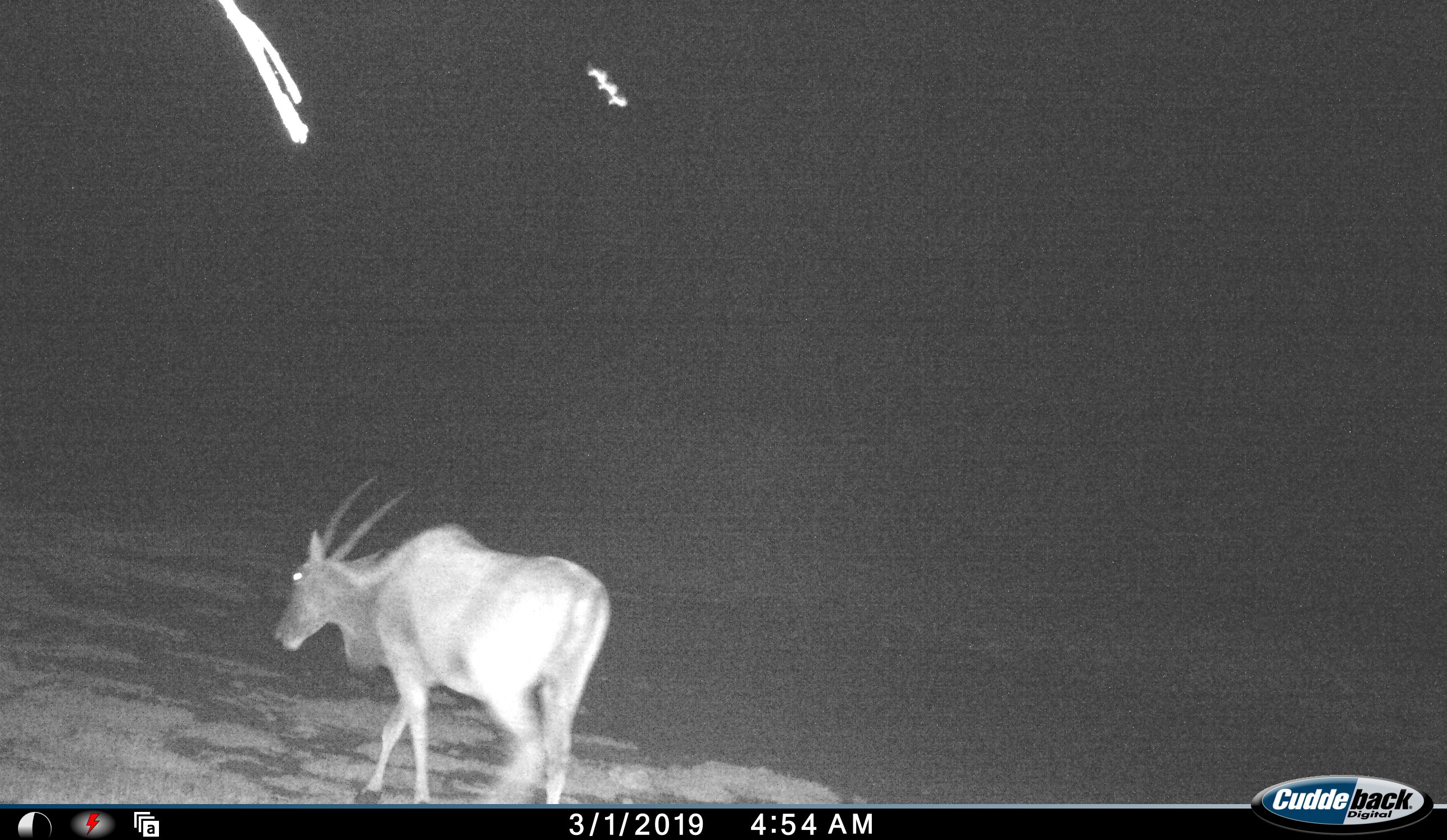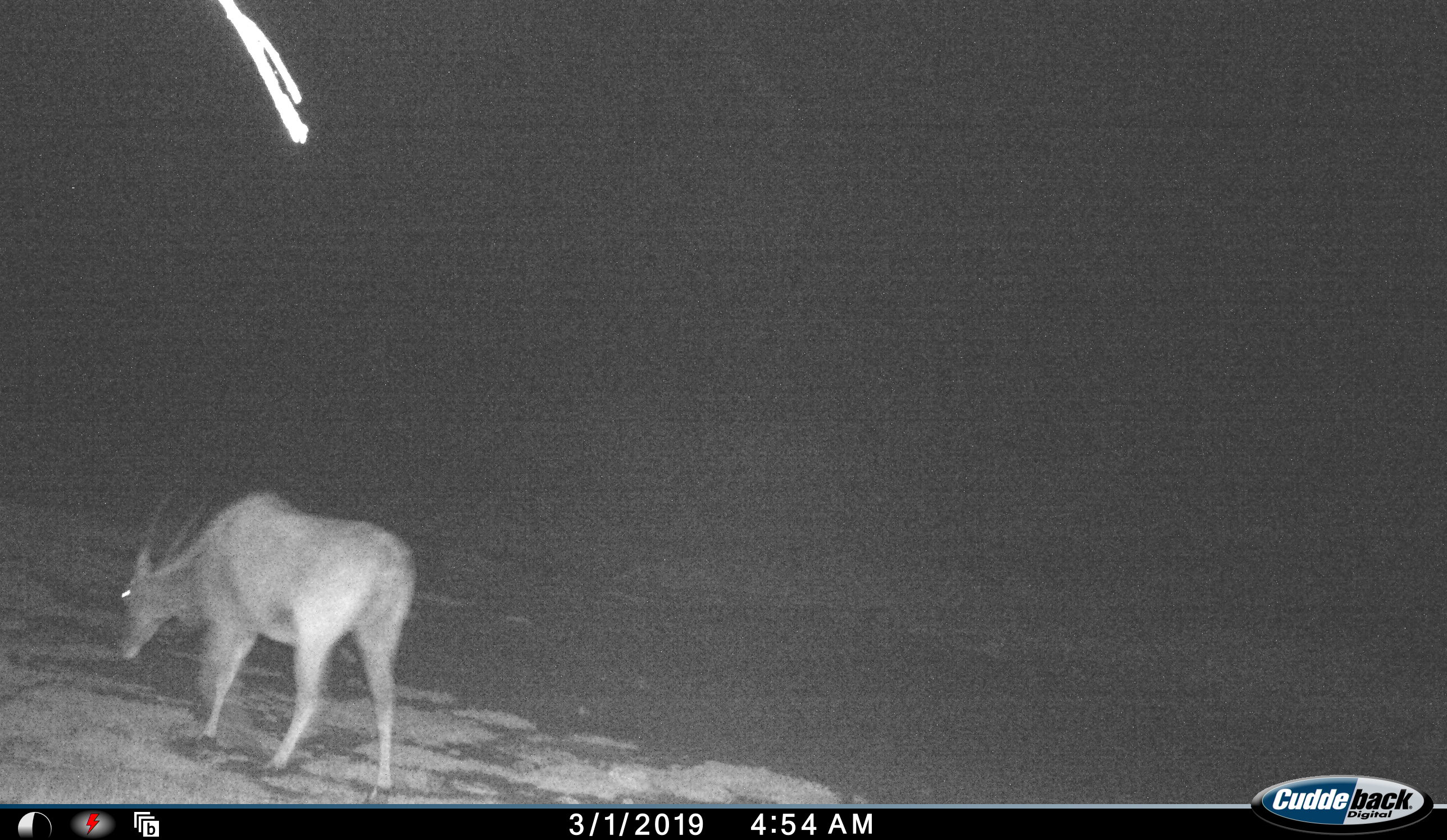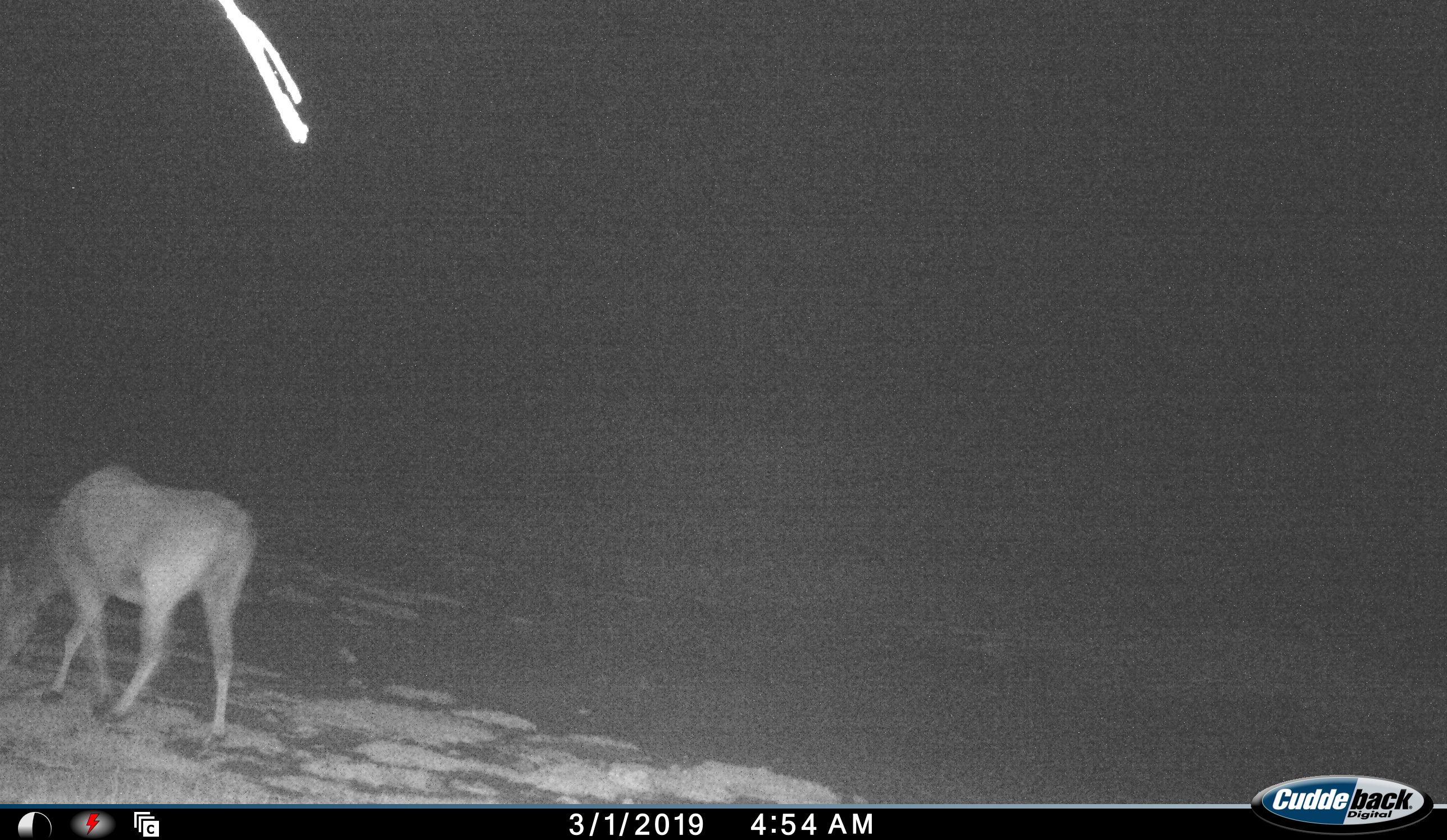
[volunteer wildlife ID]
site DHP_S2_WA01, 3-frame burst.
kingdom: Animalia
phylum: Chordata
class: Mammalia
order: Artiodactyla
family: Bovidae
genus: Tragelaphus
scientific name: Tragelaphus oryx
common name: eland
Eland (Tragelaphus oryx), count 1. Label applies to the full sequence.